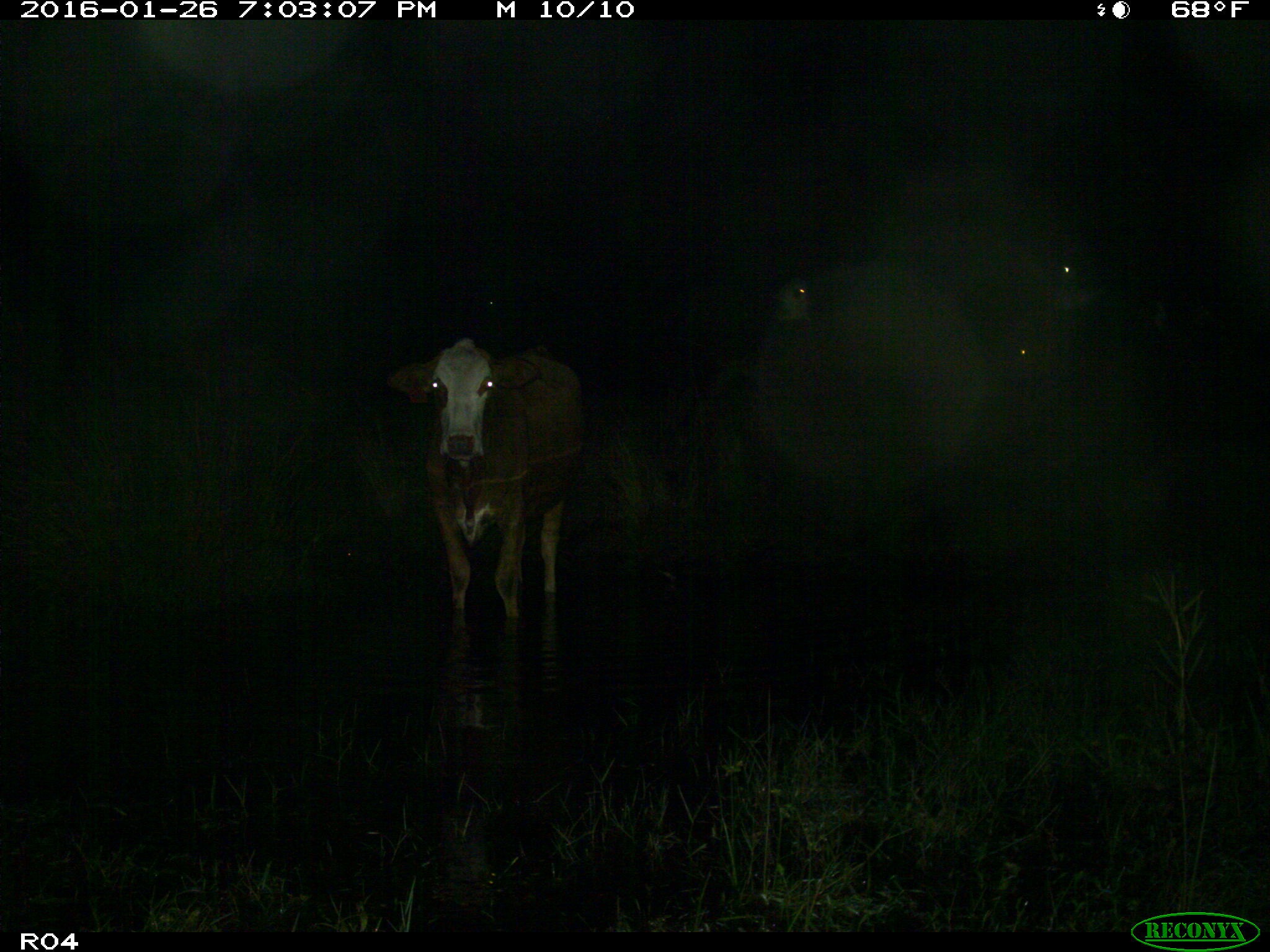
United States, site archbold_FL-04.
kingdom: Animalia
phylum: Chordata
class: Mammalia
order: Artiodactyla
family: Bovidae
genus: Bos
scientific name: Bos taurus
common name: domestic cow